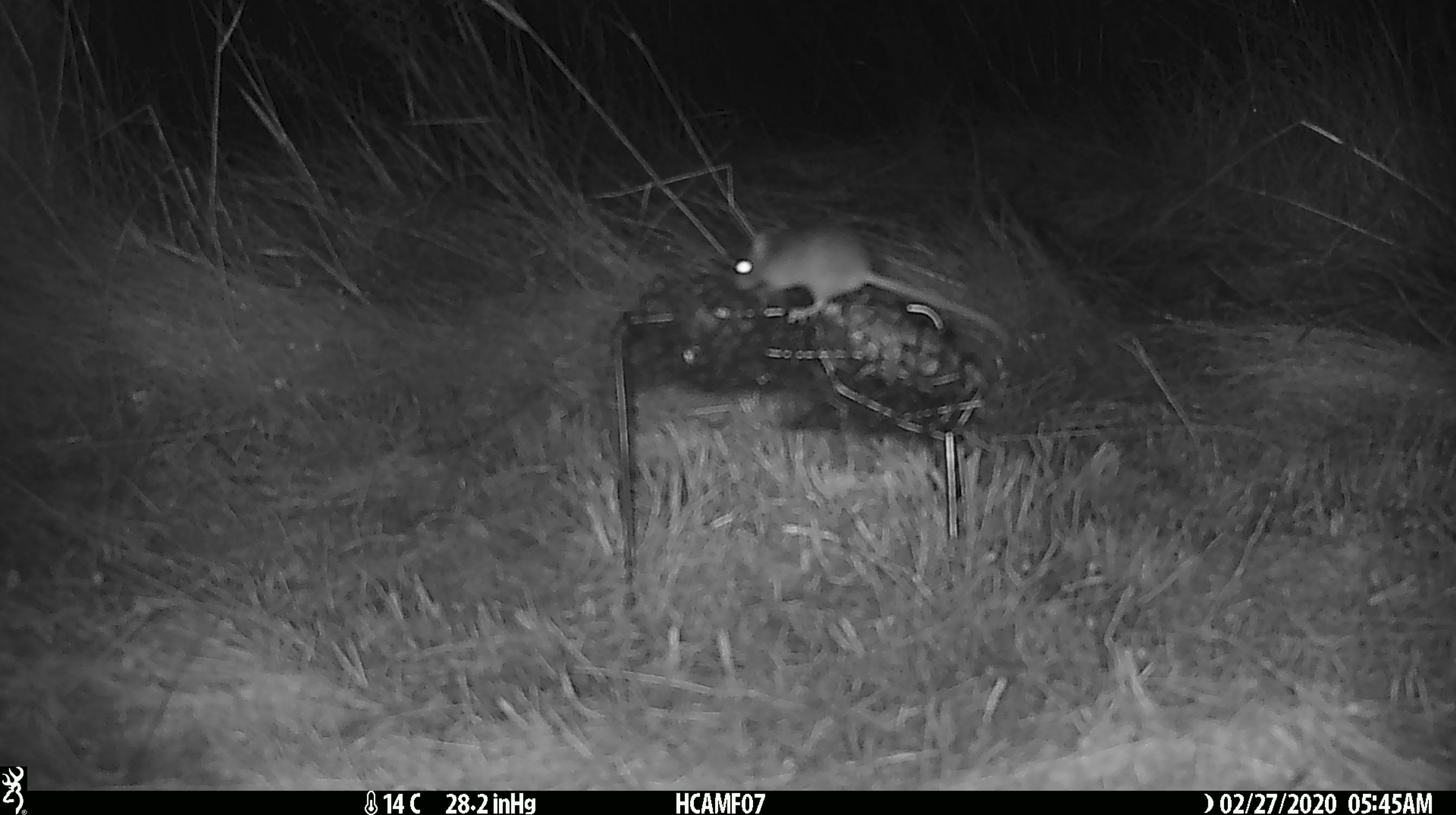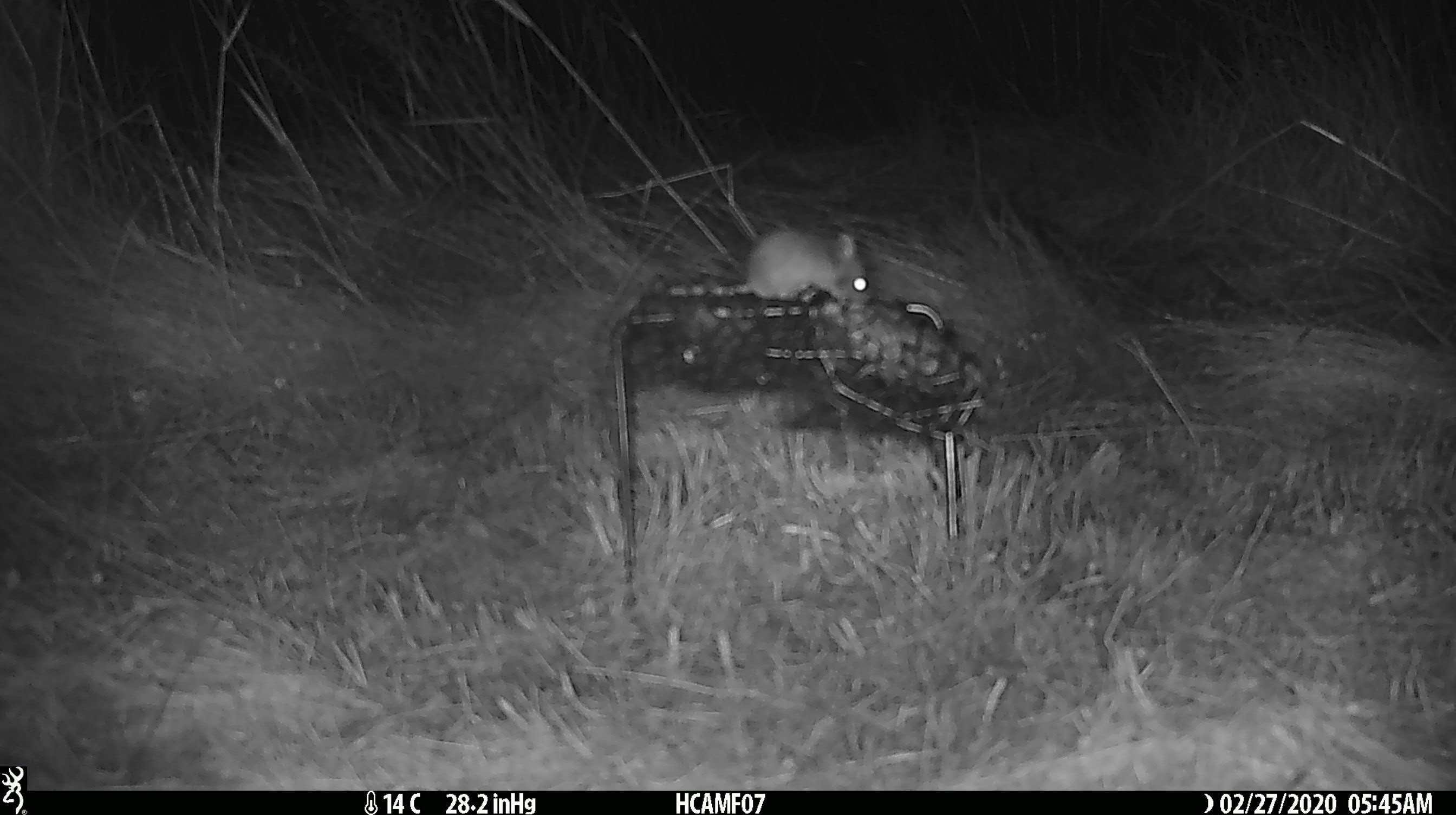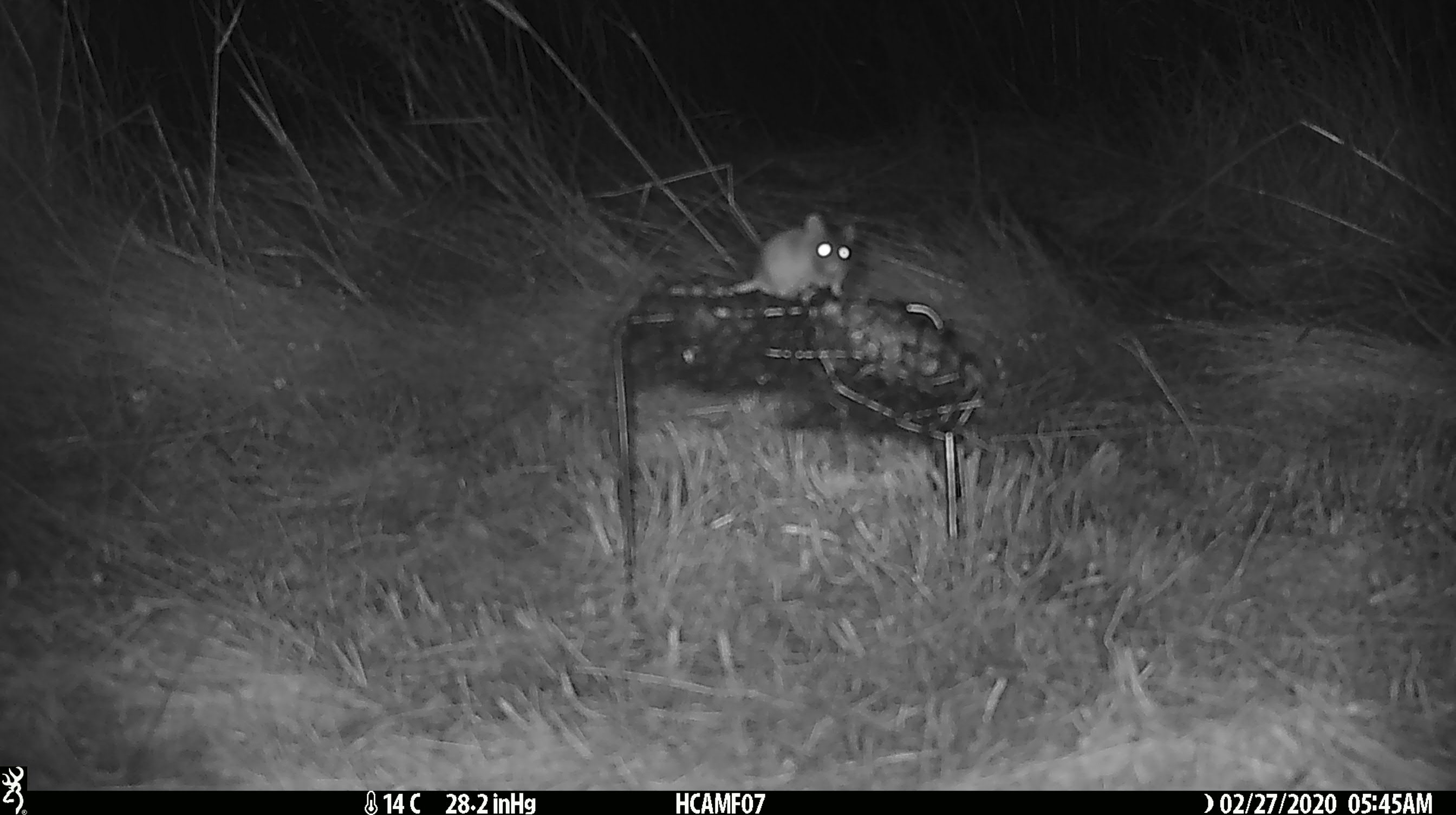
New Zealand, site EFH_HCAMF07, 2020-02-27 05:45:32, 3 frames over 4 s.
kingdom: Animalia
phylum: Chordata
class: Mammalia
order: Rodentia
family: Muridae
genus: Mus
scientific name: Mus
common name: mouse